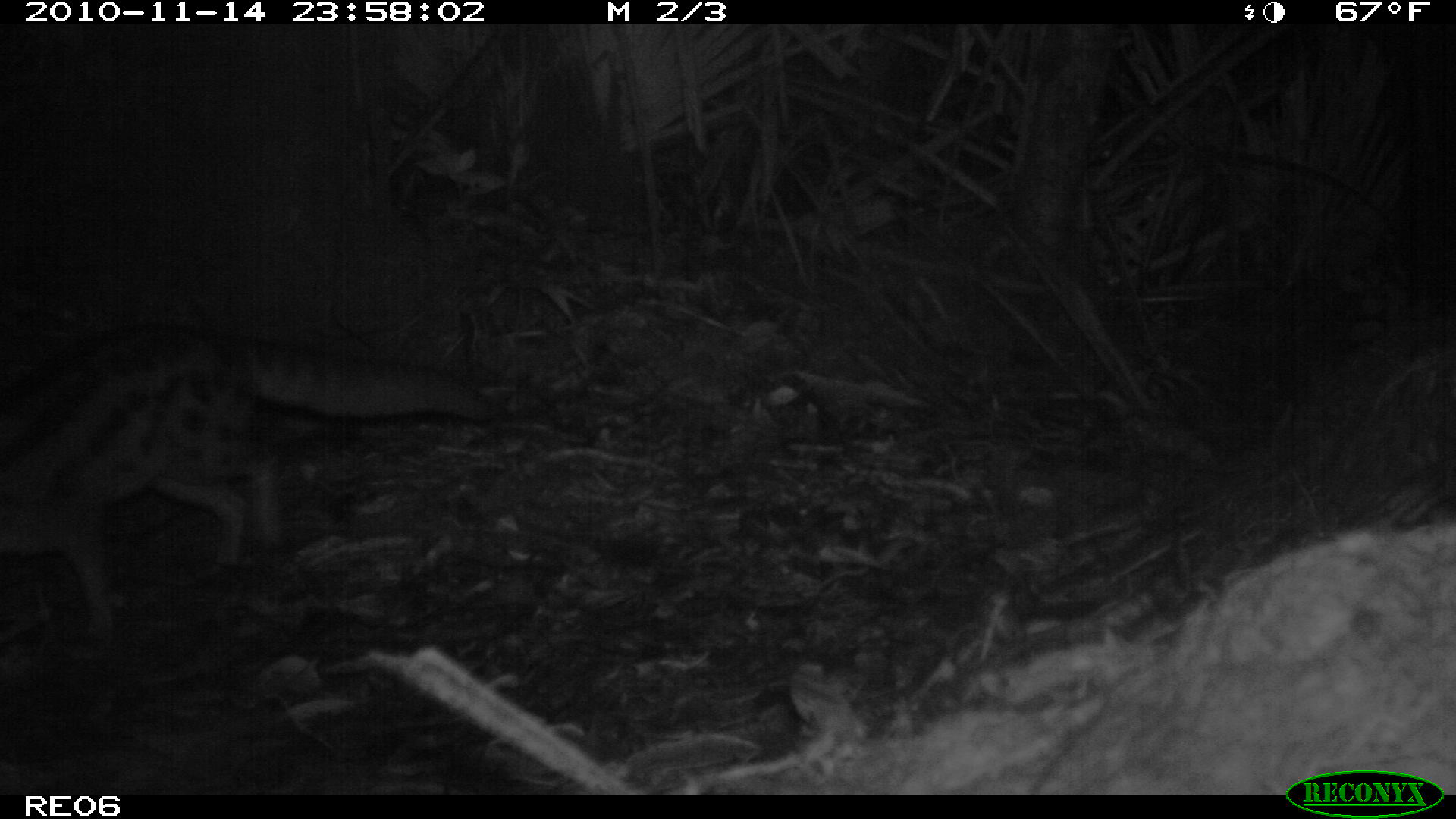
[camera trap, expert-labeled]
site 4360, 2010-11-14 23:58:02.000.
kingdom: Animalia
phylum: Chordata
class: Mammalia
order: Carnivora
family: Eupleridae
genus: Fossa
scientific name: Fossa fossana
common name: fanaloka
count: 1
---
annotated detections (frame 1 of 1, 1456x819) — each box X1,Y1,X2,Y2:
fossa fossana: 0,319,492,624